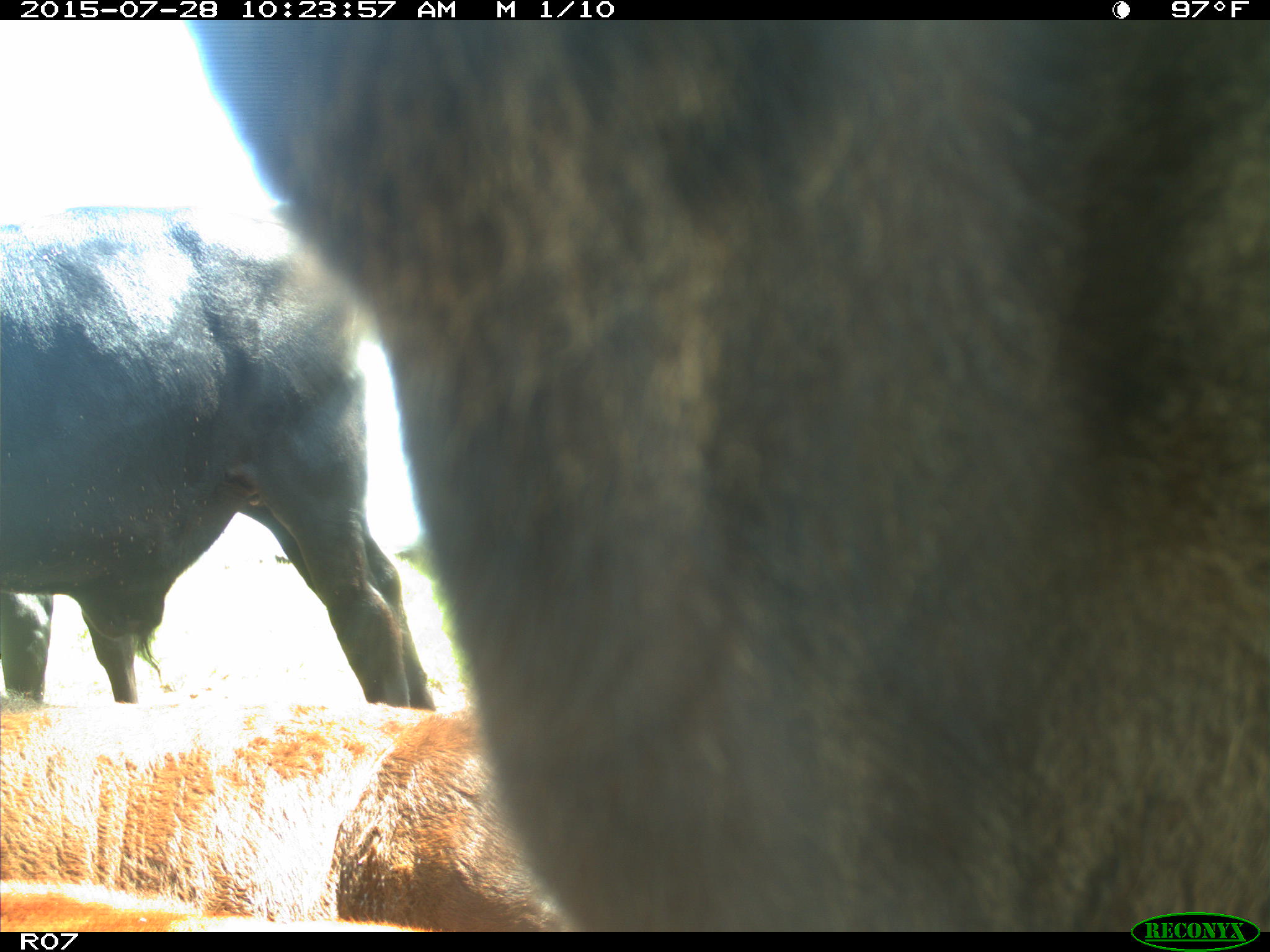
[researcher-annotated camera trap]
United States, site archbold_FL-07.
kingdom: Animalia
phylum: Chordata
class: Mammalia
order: Artiodactyla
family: Bovidae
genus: Bos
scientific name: Bos taurus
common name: domestic cow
Bos taurus (domestic cow).